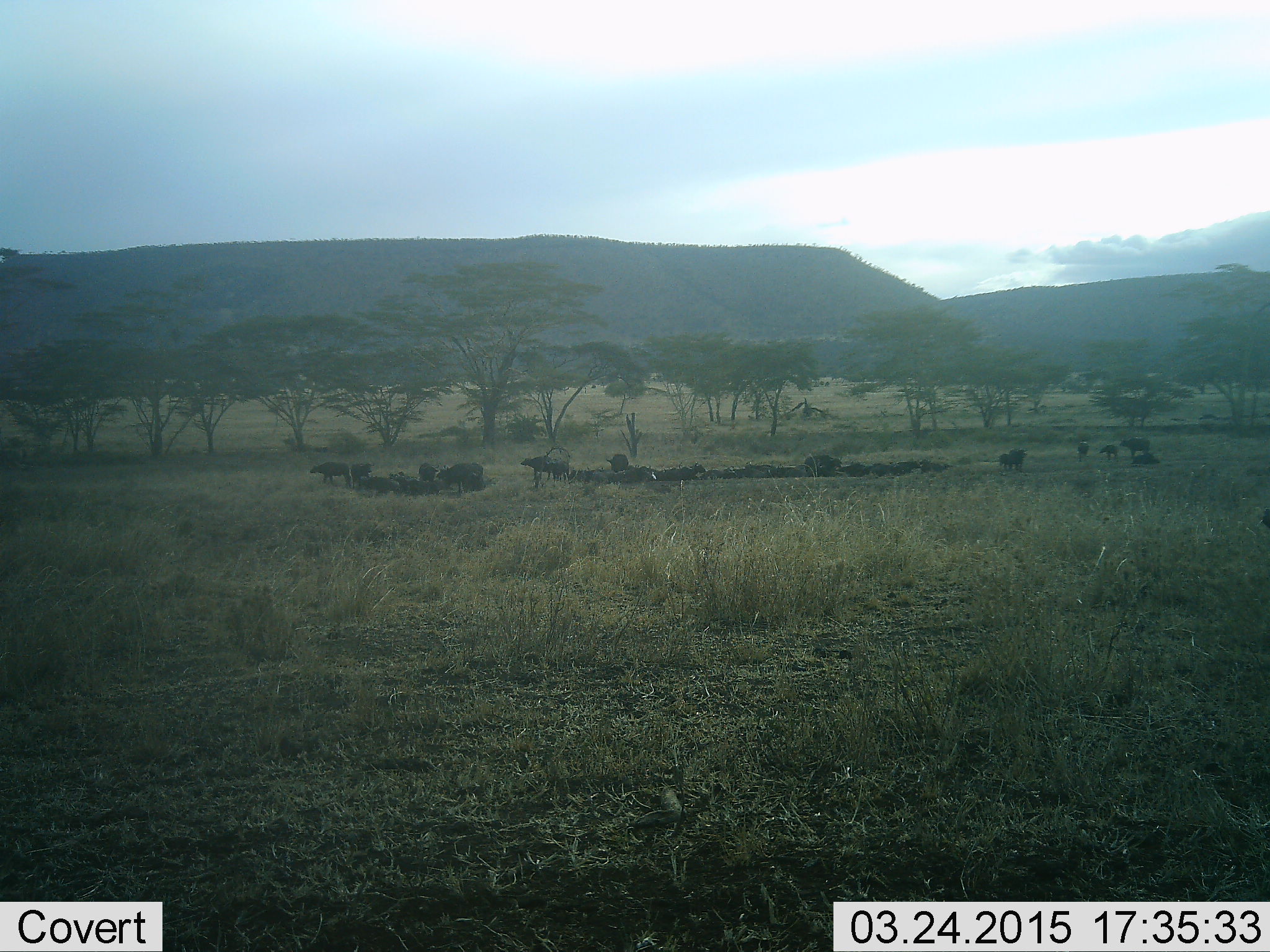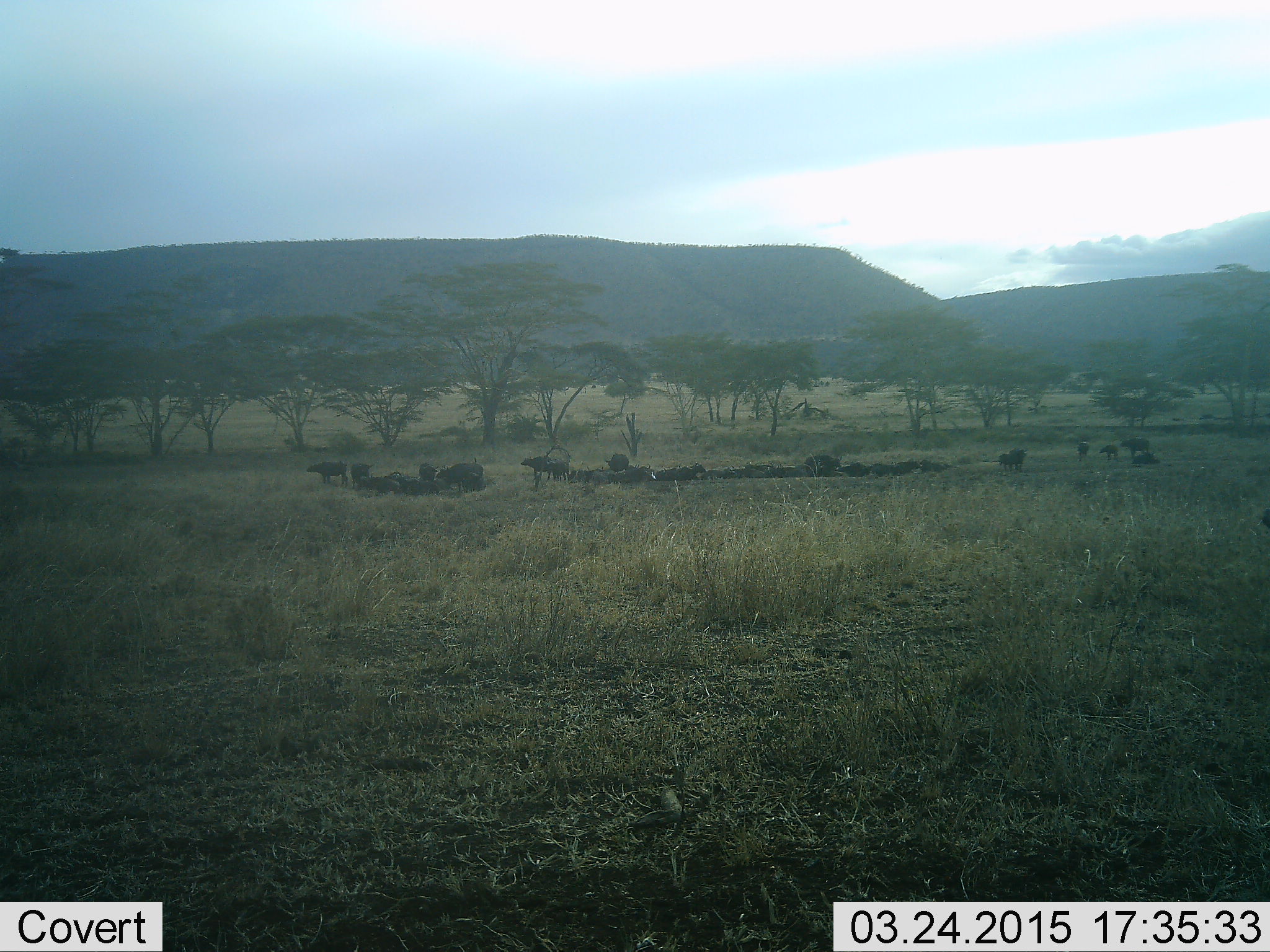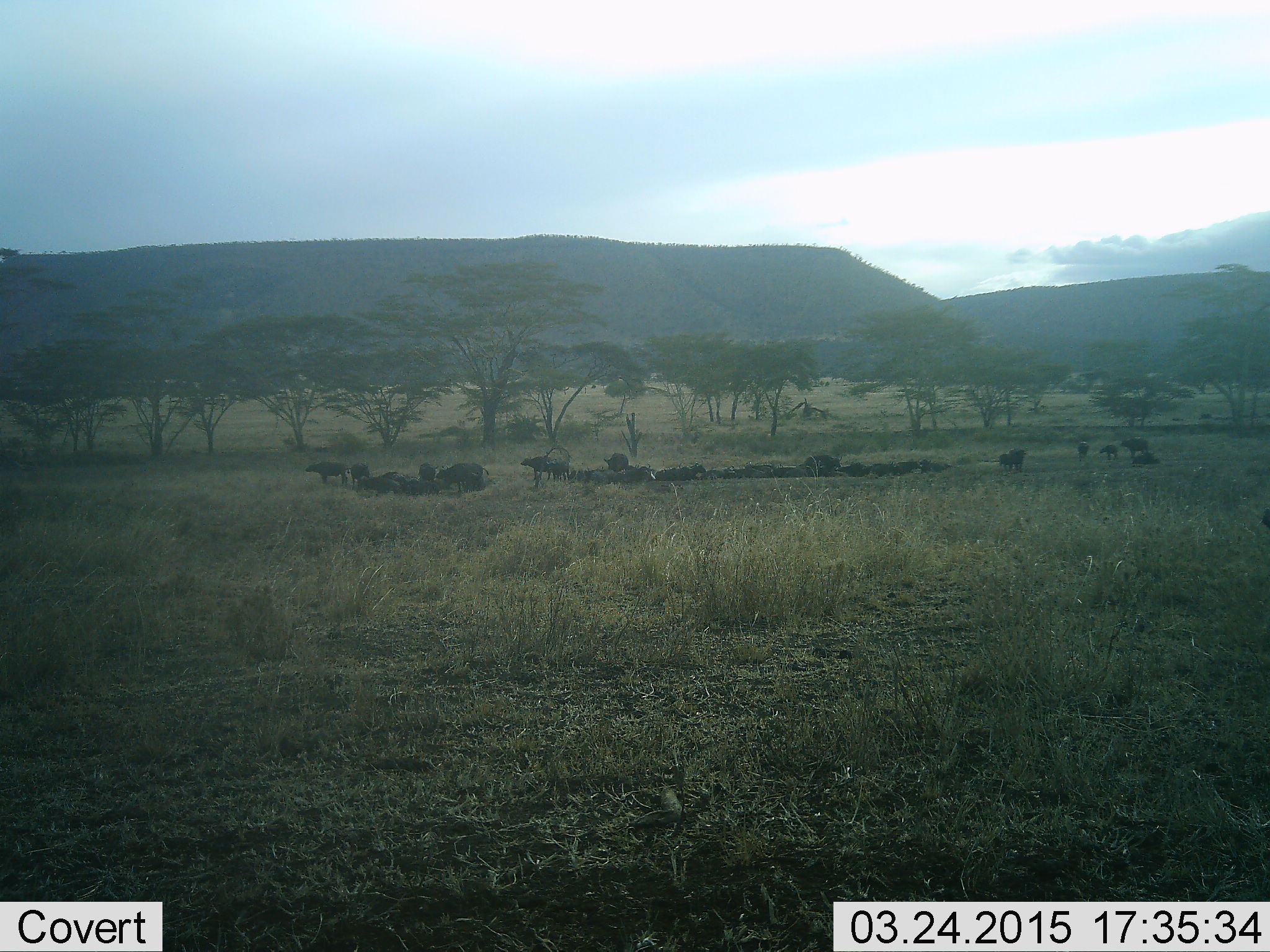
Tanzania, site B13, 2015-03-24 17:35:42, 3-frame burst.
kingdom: Animalia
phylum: Chordata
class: Mammalia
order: Artiodactyla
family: Bovidae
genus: Syncerus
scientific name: Syncerus caffer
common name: cape buffalo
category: buffalo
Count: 11-50.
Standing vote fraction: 90%.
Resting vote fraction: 100%.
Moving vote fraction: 10%.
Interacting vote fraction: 0%.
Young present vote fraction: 40%.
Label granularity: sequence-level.